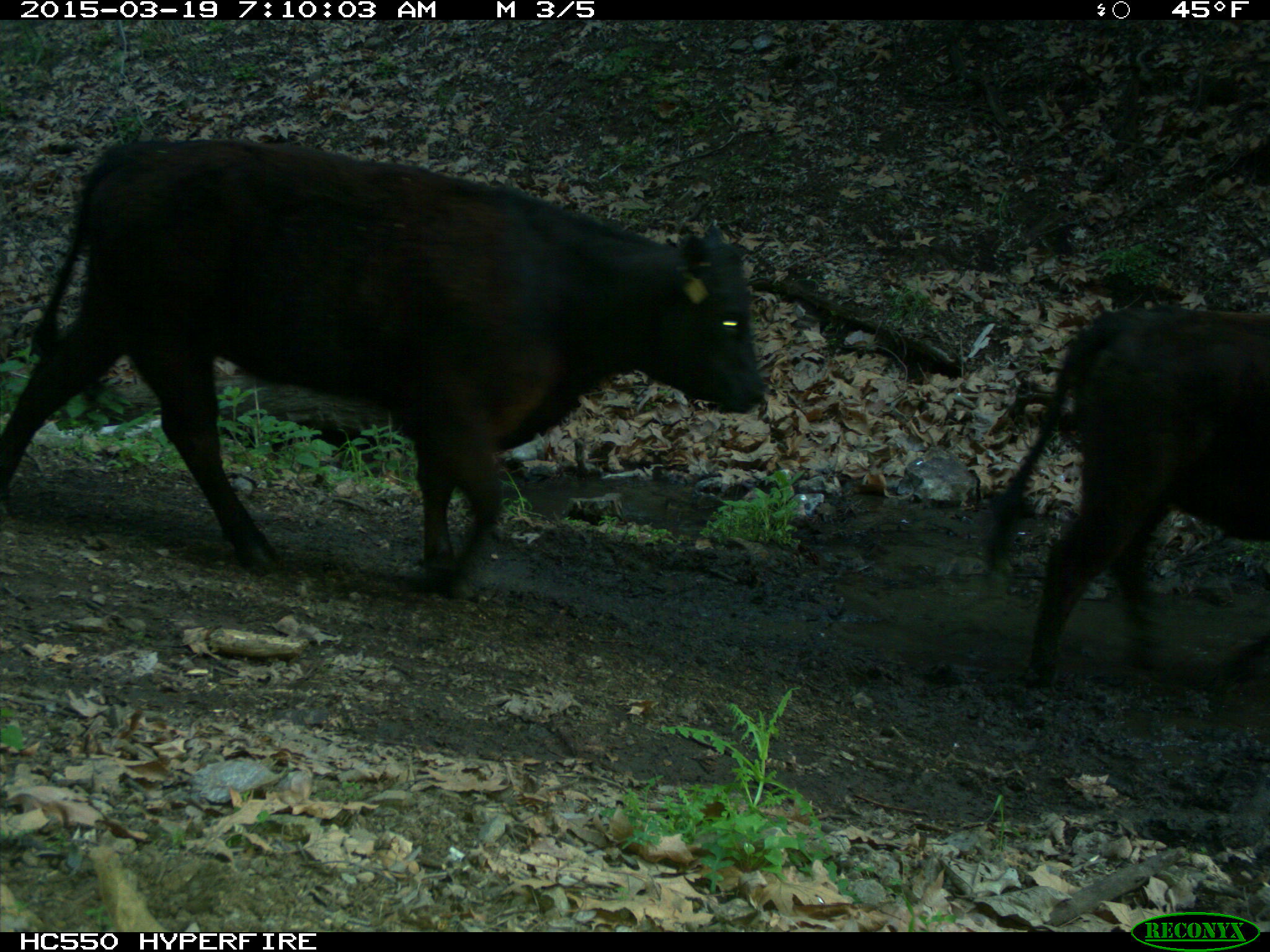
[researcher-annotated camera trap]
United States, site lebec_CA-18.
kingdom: Animalia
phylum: Chordata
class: Mammalia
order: Artiodactyla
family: Bovidae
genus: Bos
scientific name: Bos taurus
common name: domestic cow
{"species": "Bos taurus (domestic cow)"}